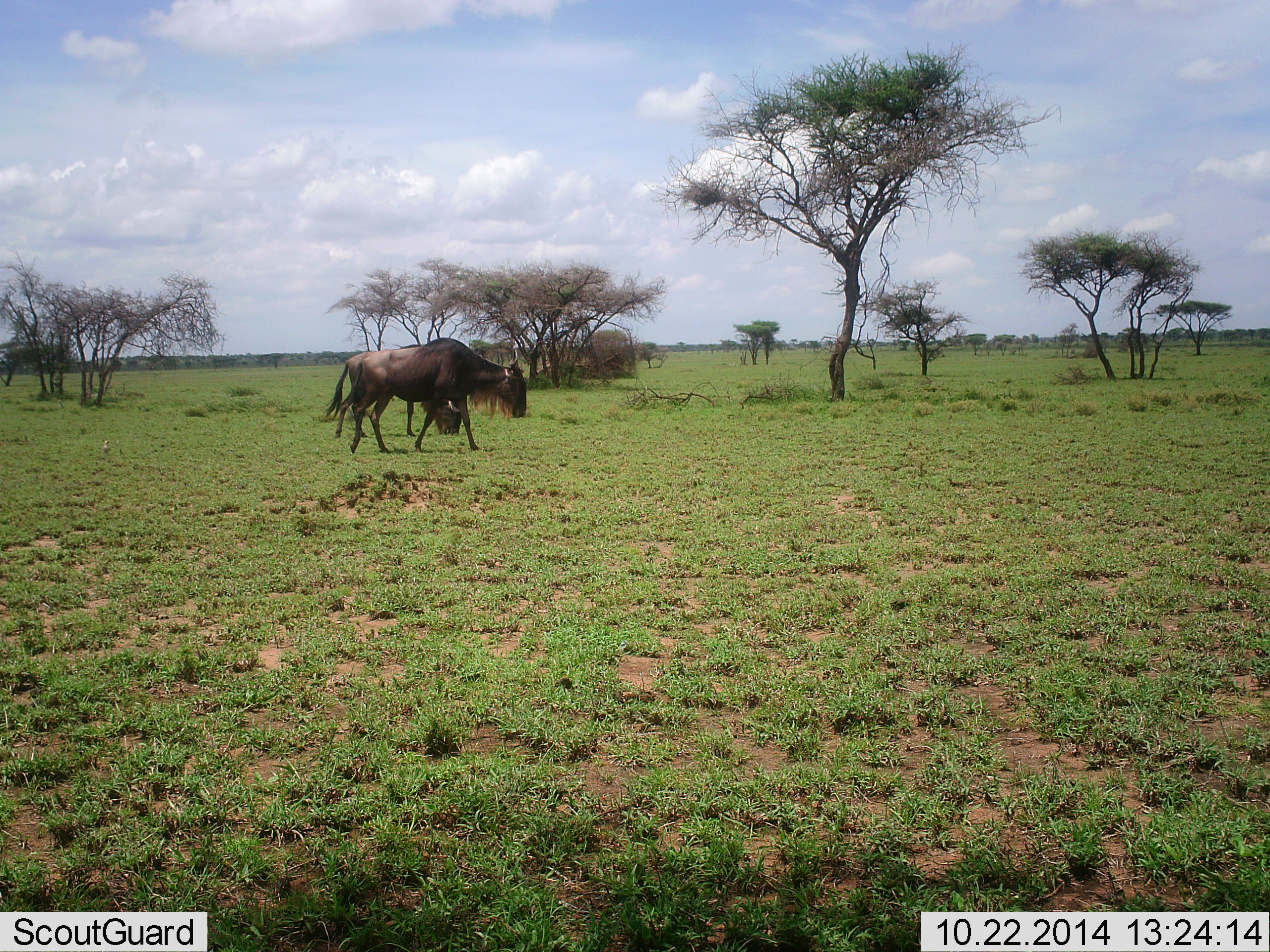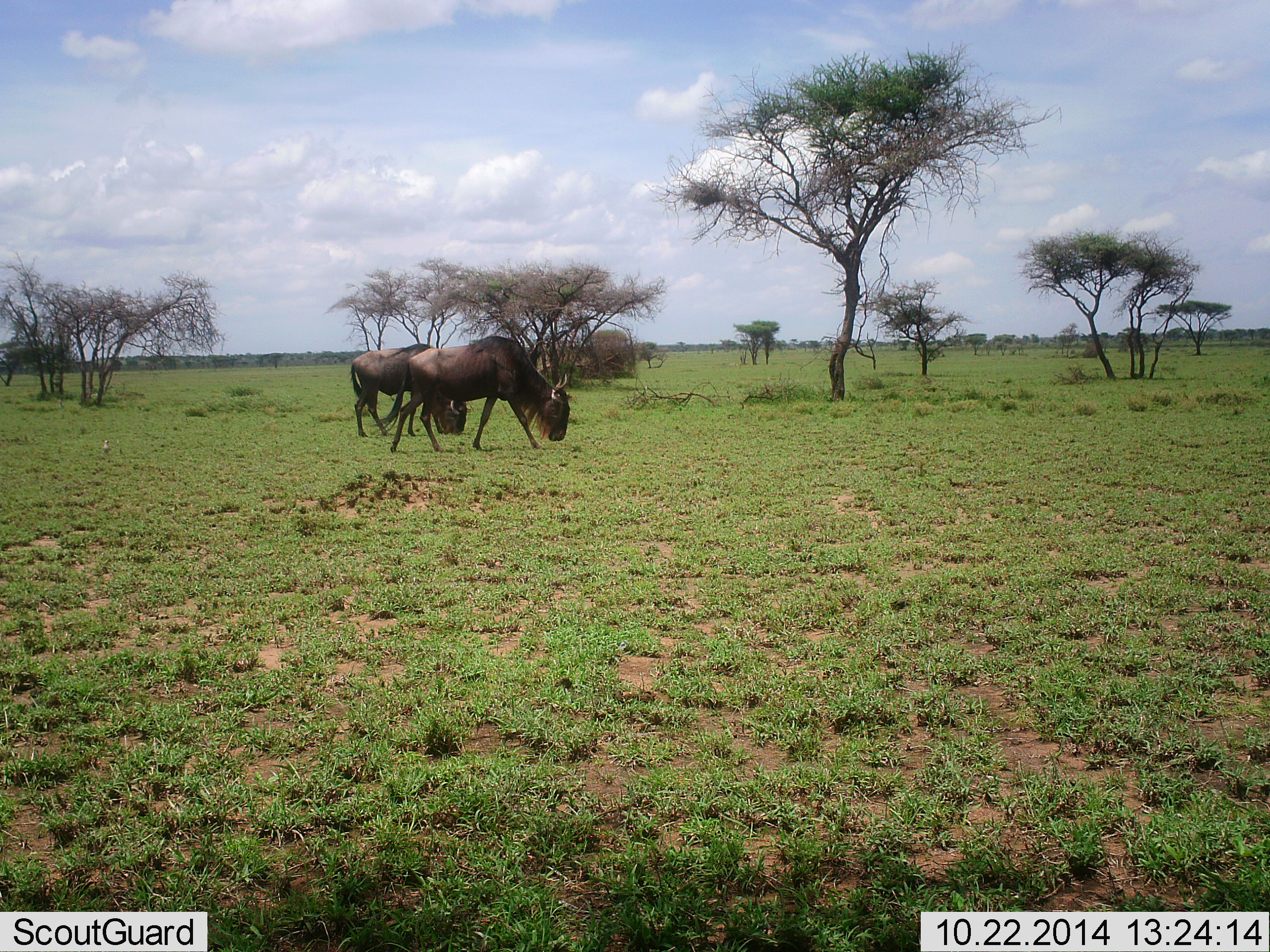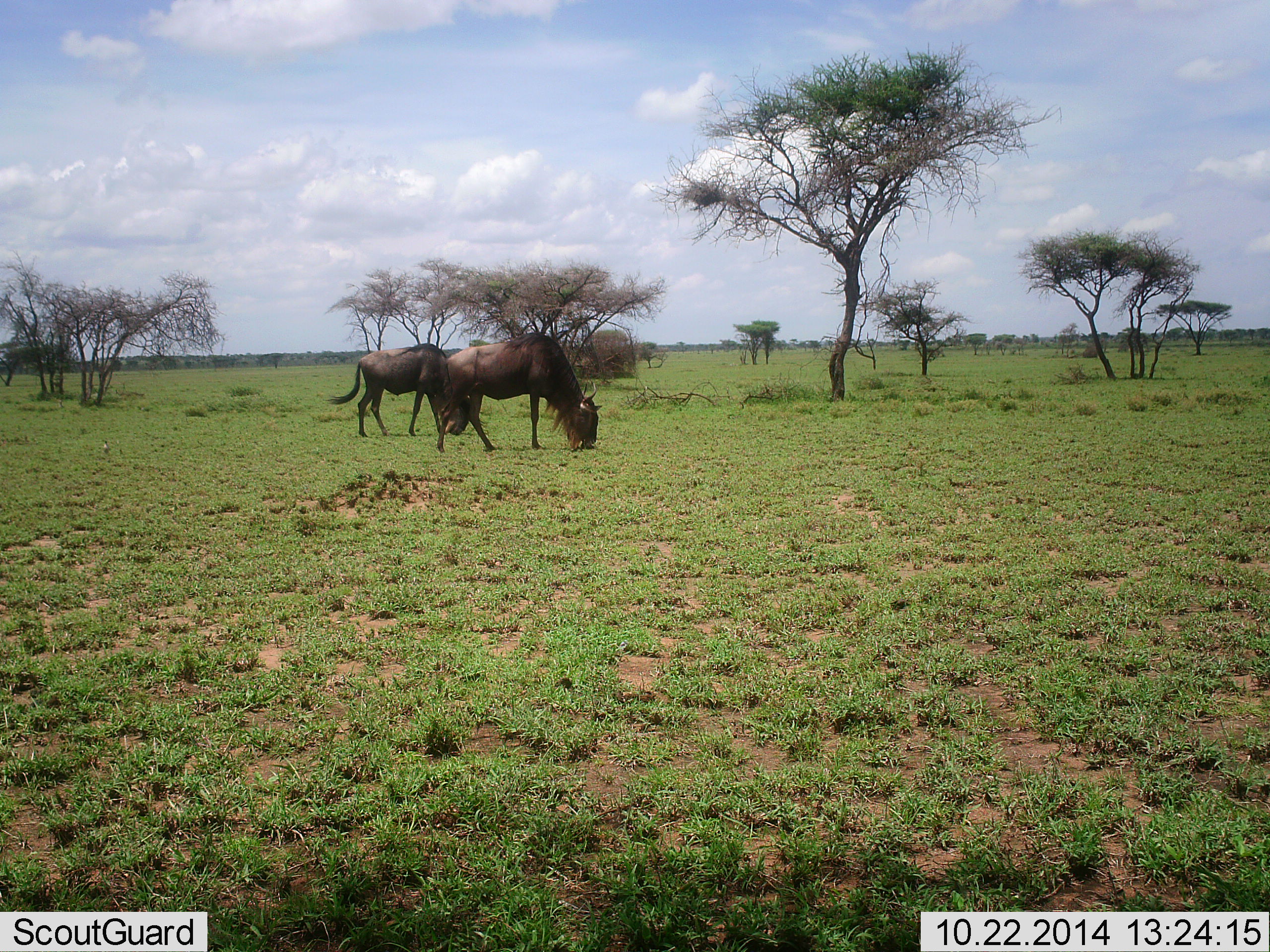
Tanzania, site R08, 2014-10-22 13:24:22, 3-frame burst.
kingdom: Animalia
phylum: Chordata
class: Mammalia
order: Artiodactyla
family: Bovidae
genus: Connochaetes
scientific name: Connochaetes taurinus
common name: blue wildebeest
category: wildebeest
Wildebeest (blue wildebeest) (Connochaetes taurinus), count 2. Behavior (volunteer vote fractions): standing 8%, resting 0%, moving 50%, interacting 0%. Young present (vote fraction): 0%. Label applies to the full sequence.